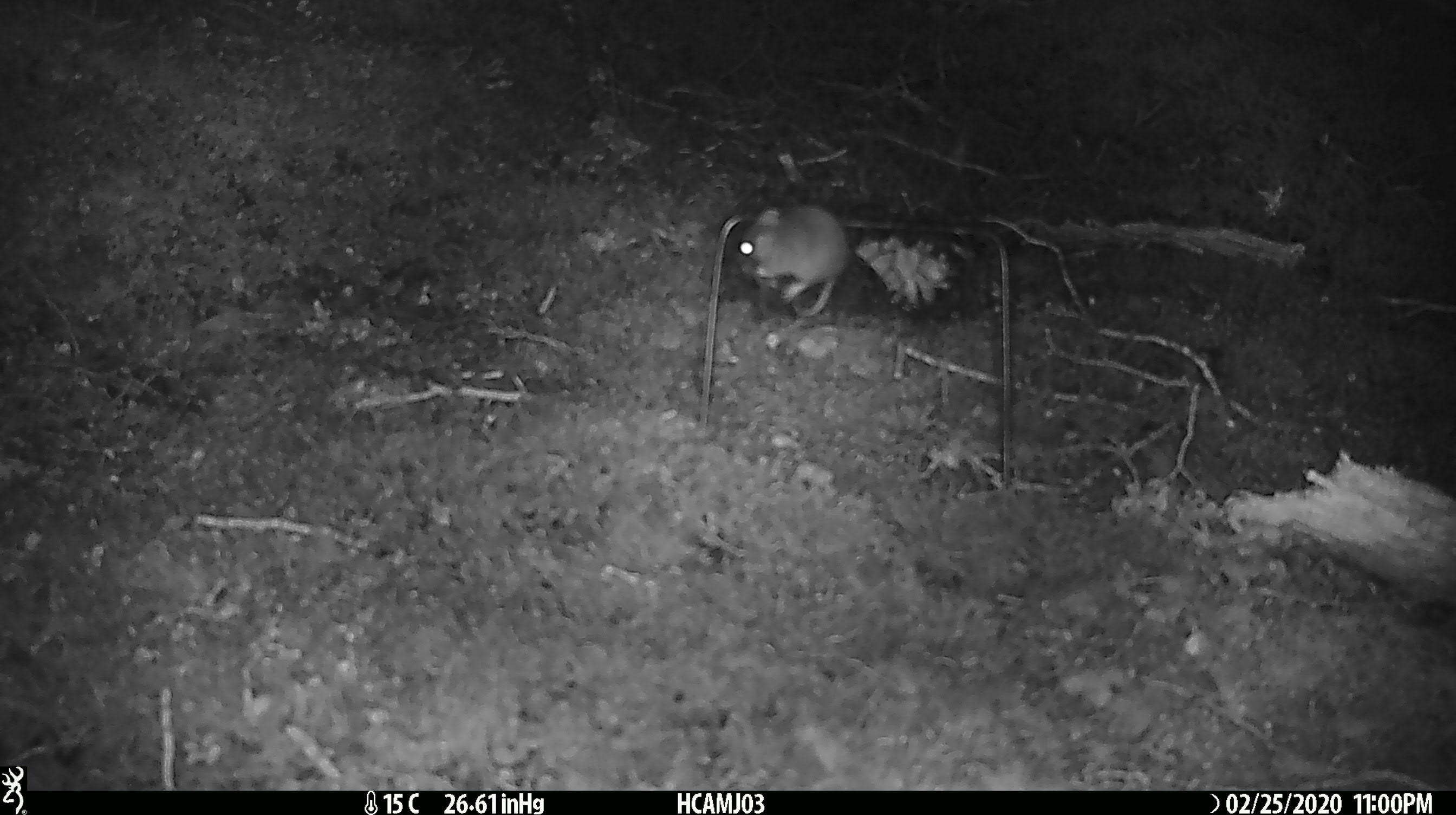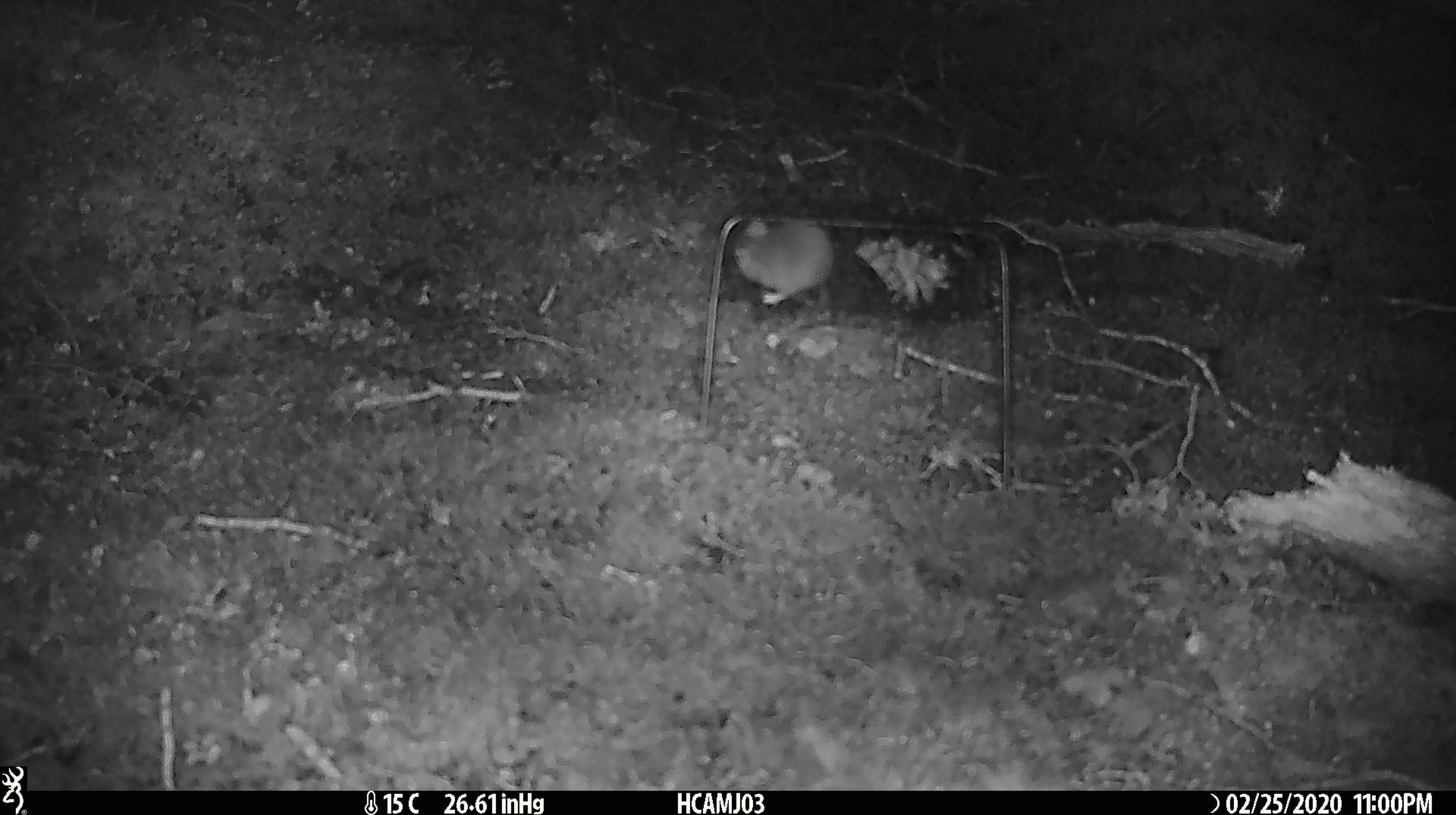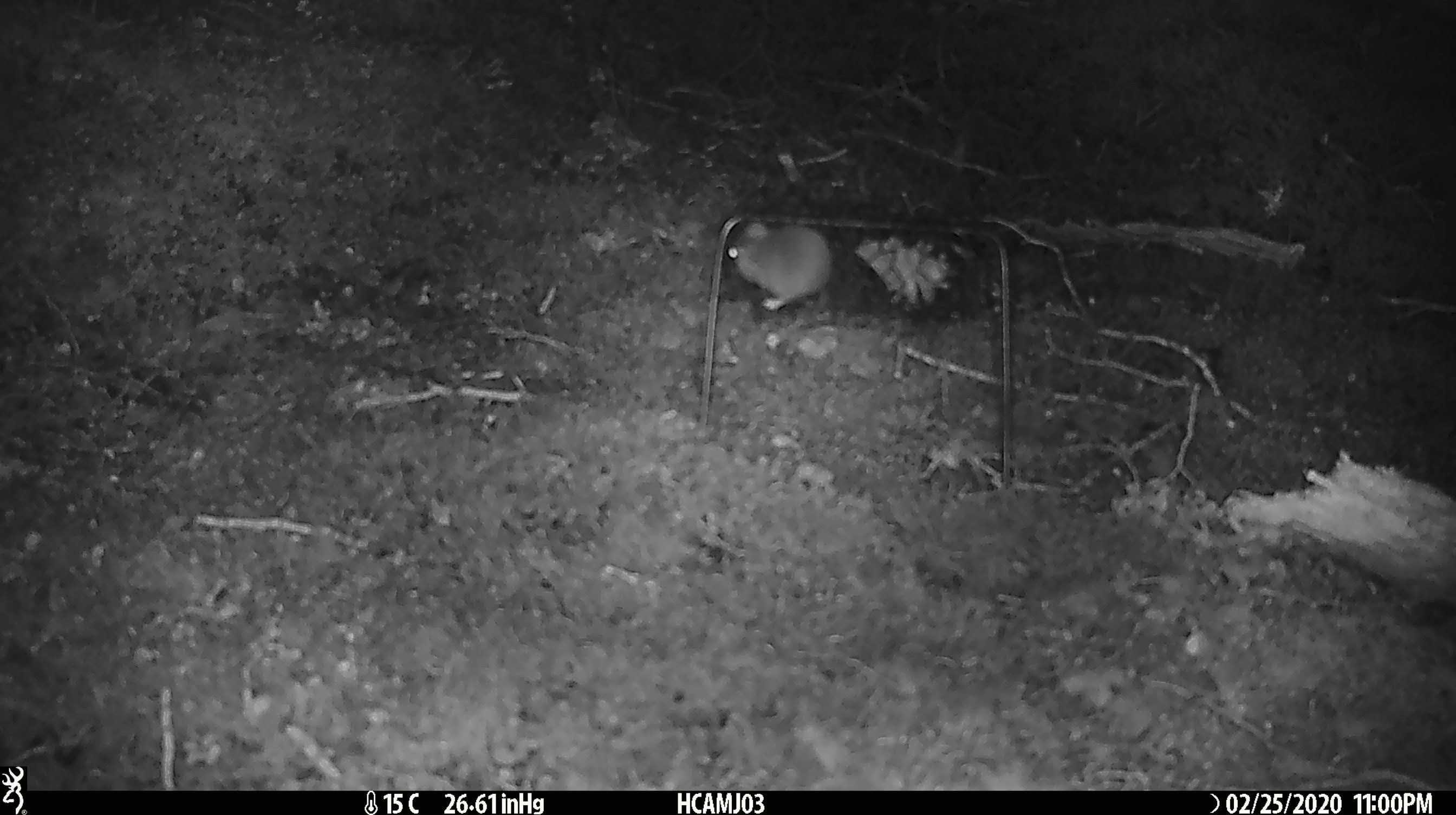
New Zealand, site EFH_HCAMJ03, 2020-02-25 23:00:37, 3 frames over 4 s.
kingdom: Animalia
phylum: Chordata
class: Mammalia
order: Rodentia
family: Muridae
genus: Mus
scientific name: Mus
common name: mouse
Mouse (Mus).